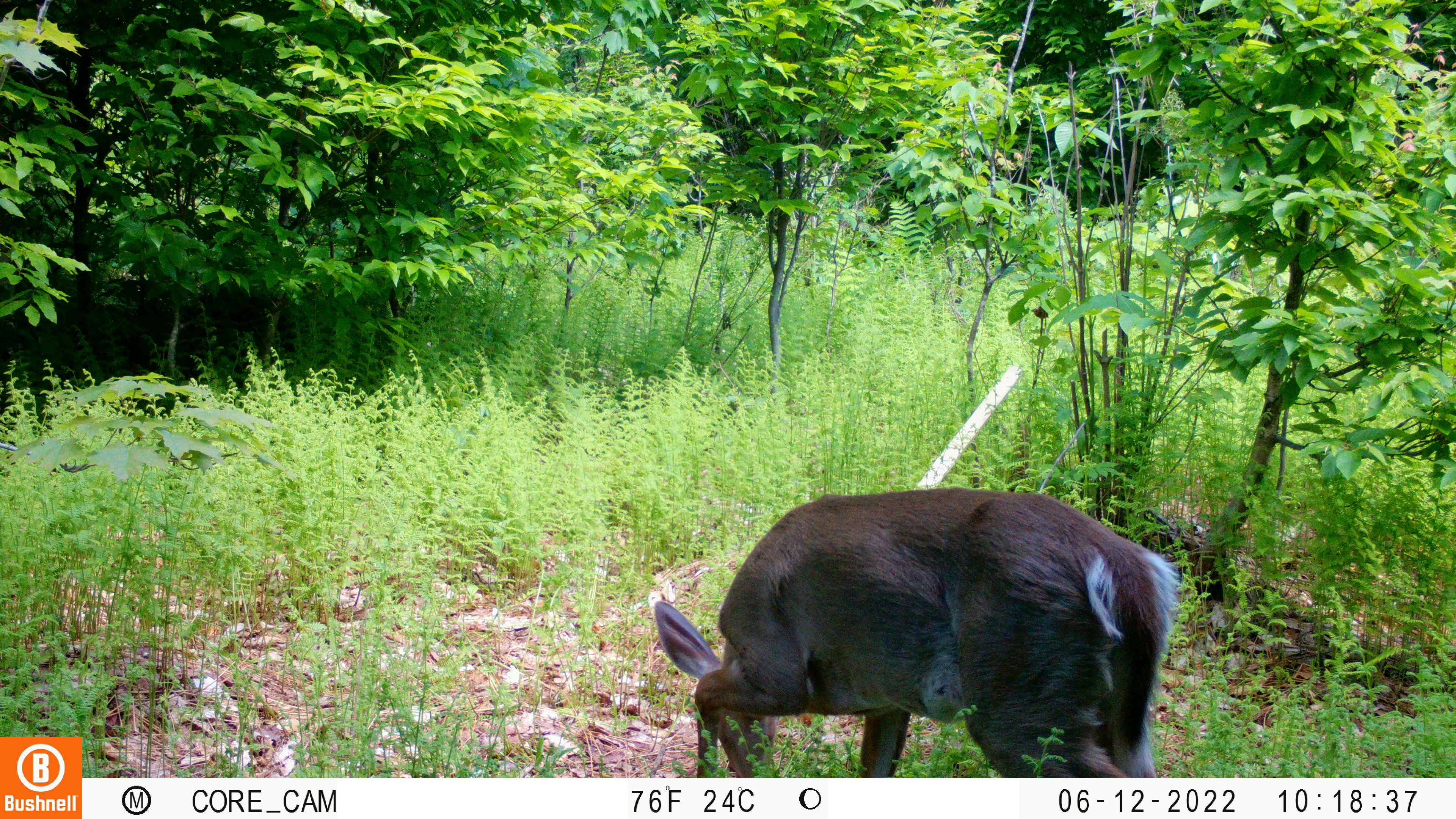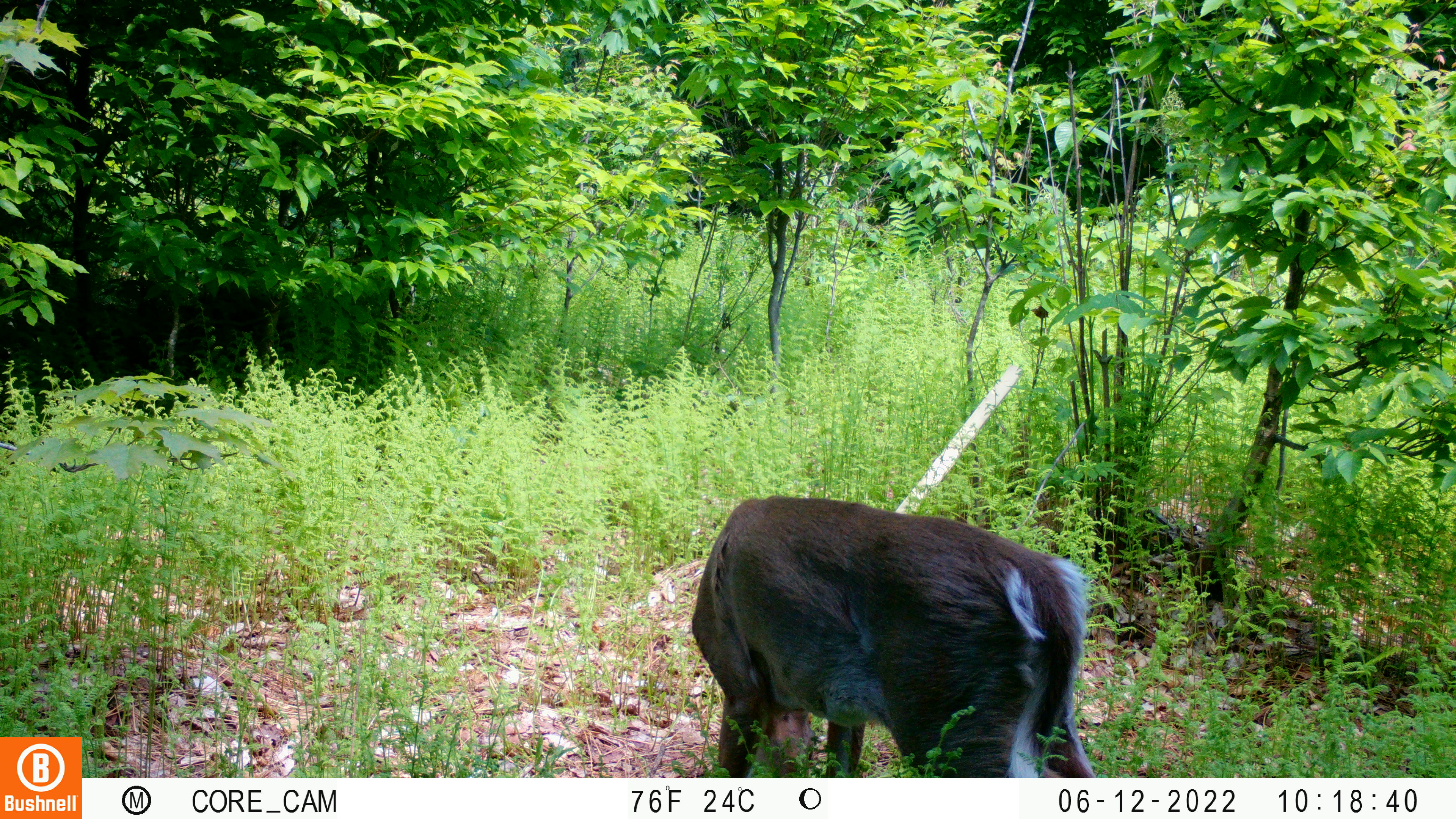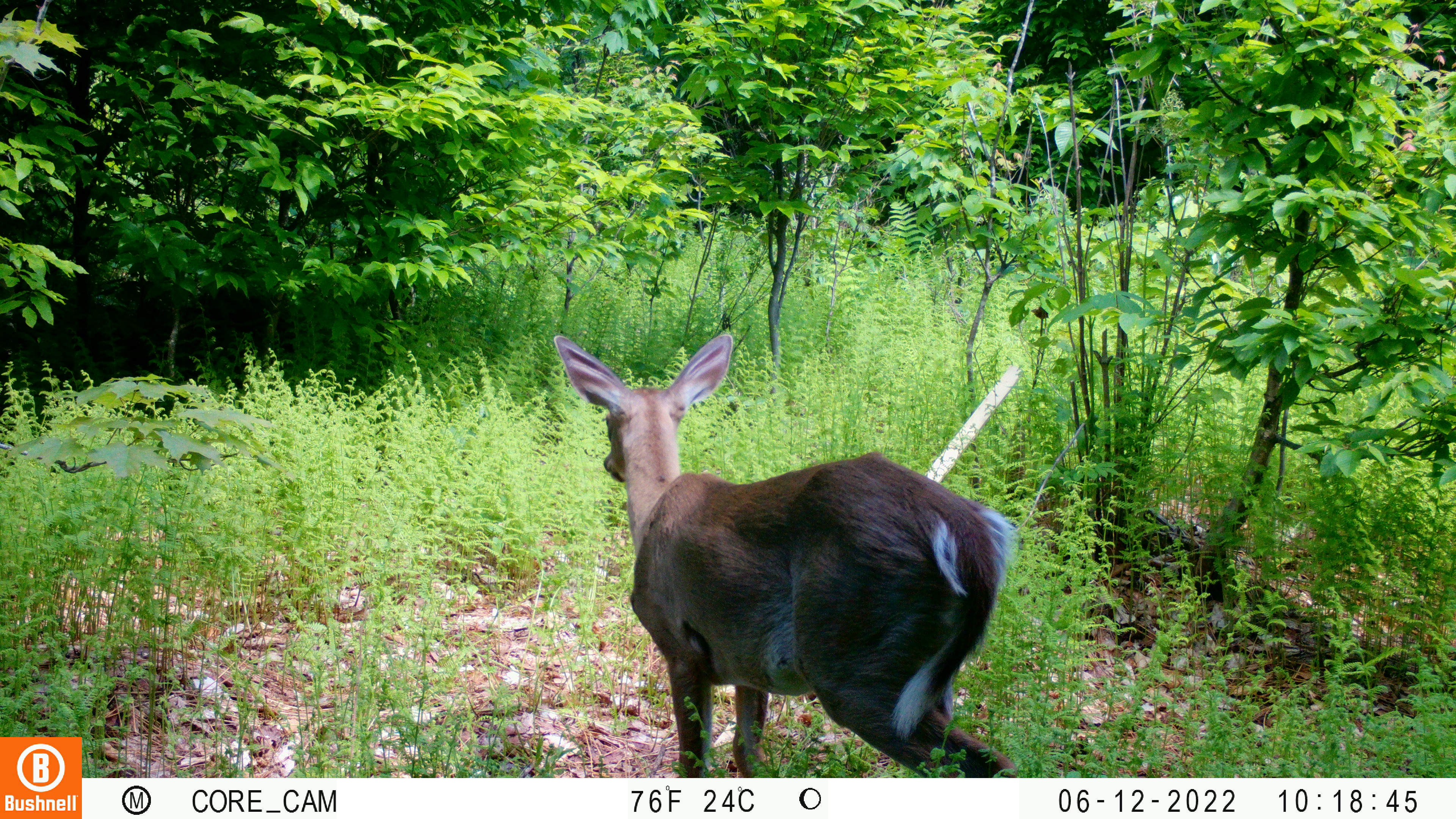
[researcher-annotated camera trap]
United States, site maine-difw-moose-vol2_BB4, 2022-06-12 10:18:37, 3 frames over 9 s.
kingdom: Animalia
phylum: Chordata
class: Mammalia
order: Artiodactyla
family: Cervidae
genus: Odocoileus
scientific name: Odocoileus virginianus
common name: white-tailed deer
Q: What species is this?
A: White-tailed deer (Odocoileus virginianus).